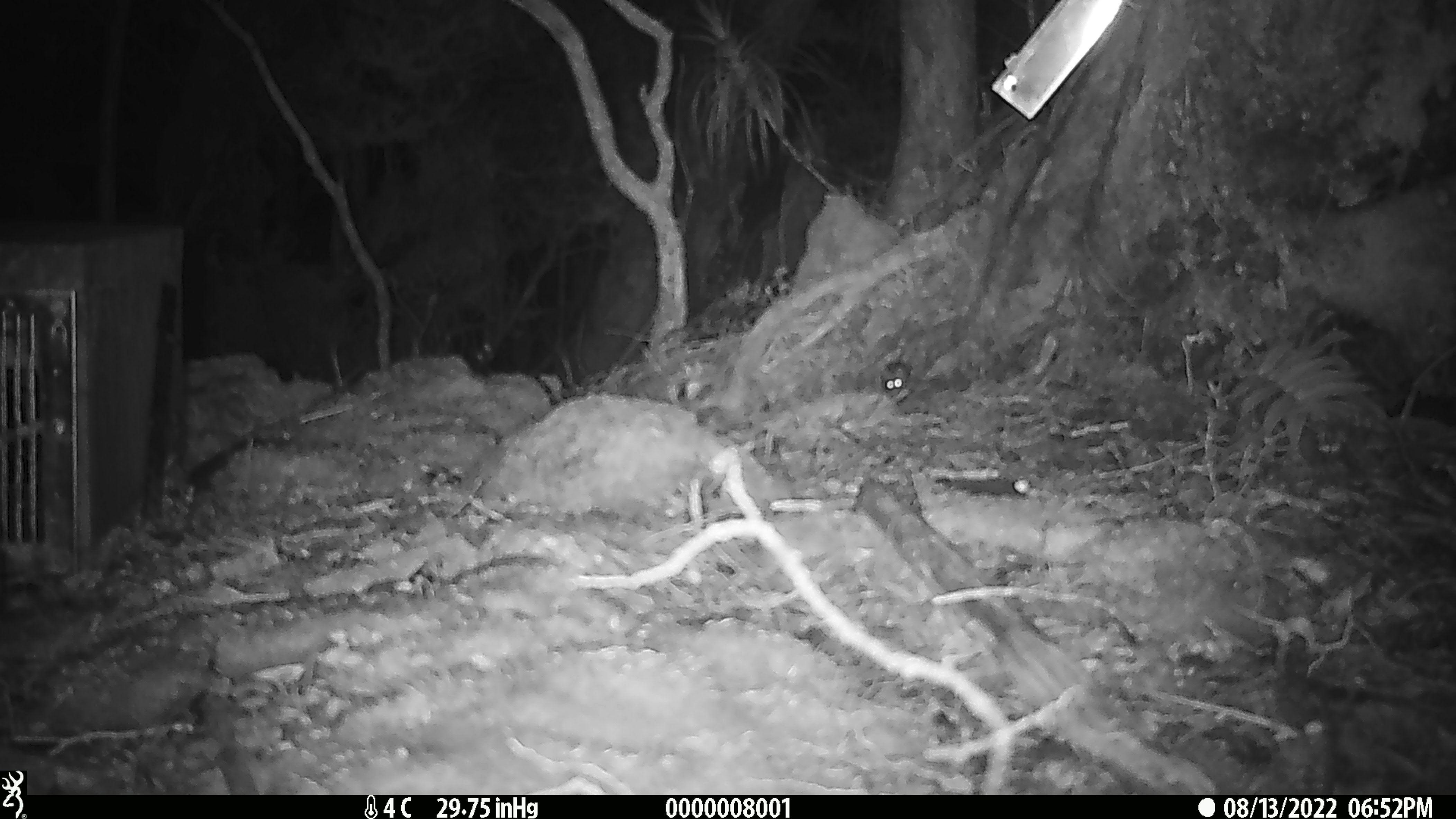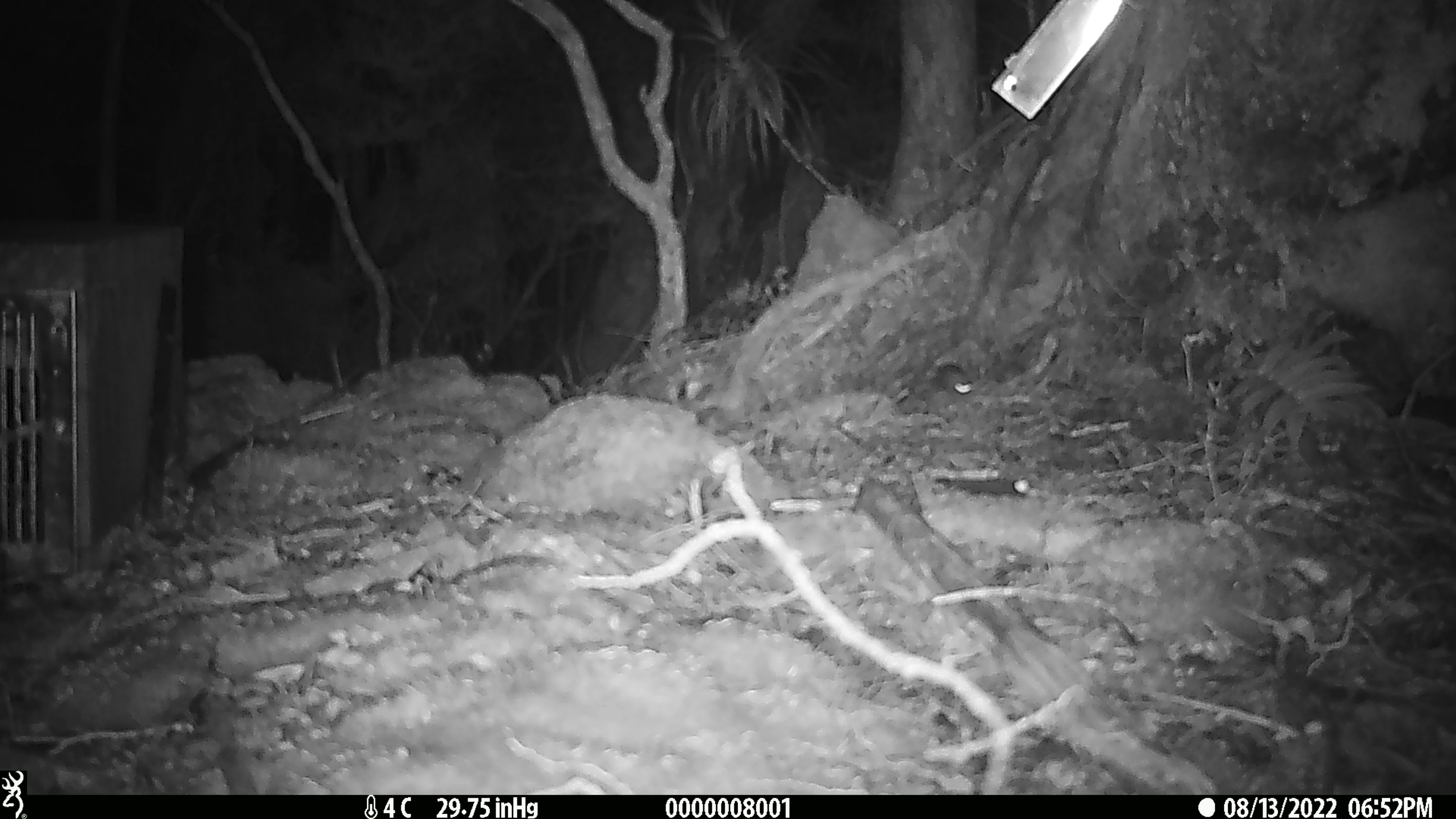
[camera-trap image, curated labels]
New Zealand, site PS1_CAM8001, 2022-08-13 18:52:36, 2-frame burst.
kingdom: Animalia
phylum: Chordata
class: Mammalia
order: Rodentia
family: Muridae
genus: Mus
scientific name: Mus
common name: mouse